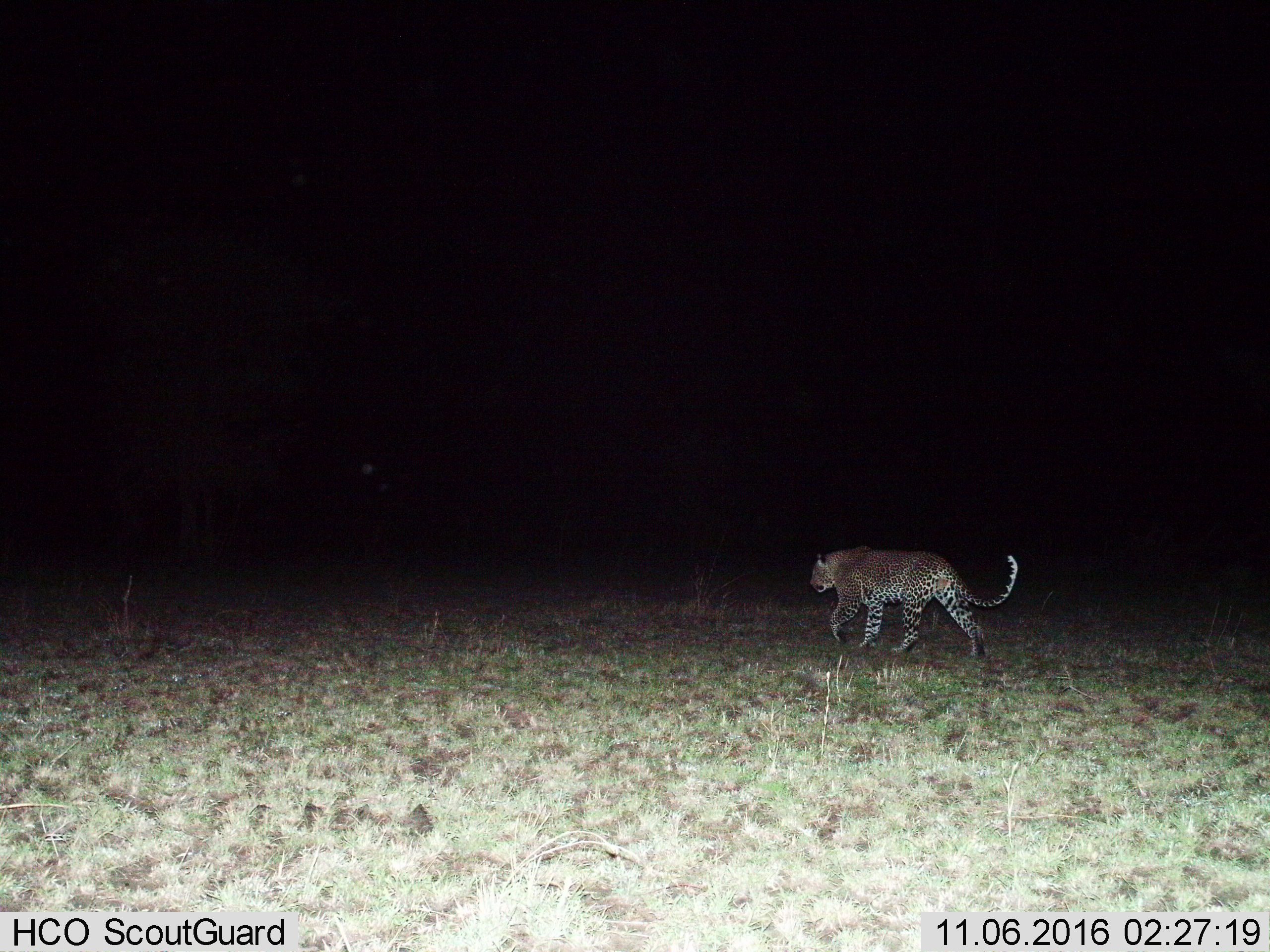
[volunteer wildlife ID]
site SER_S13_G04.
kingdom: Animalia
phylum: Chordata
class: Mammalia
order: Carnivora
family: Felidae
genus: Panthera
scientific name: Panthera pardus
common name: leopard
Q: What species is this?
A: Leopard (Panthera pardus).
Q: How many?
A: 1.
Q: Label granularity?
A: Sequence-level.